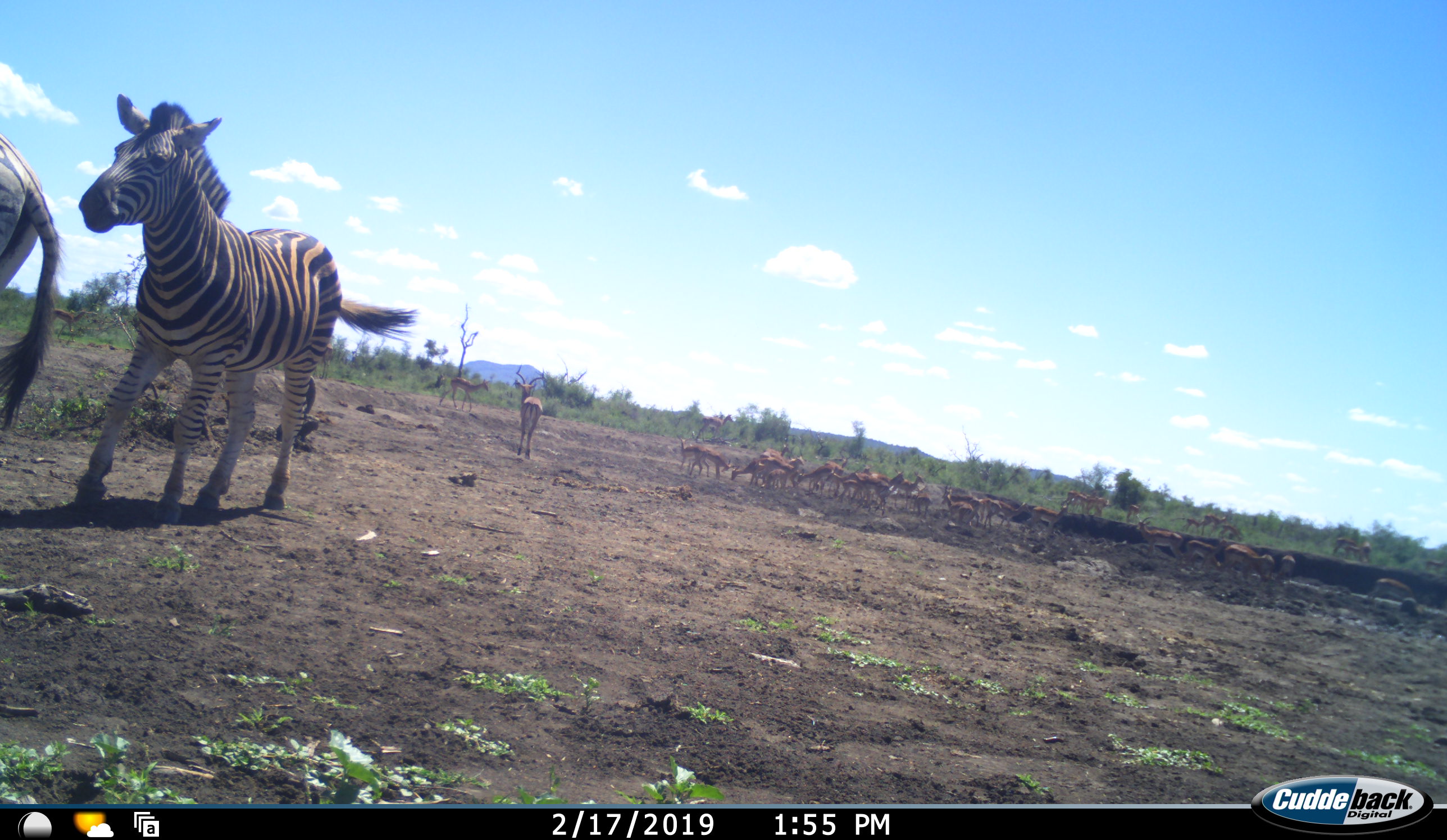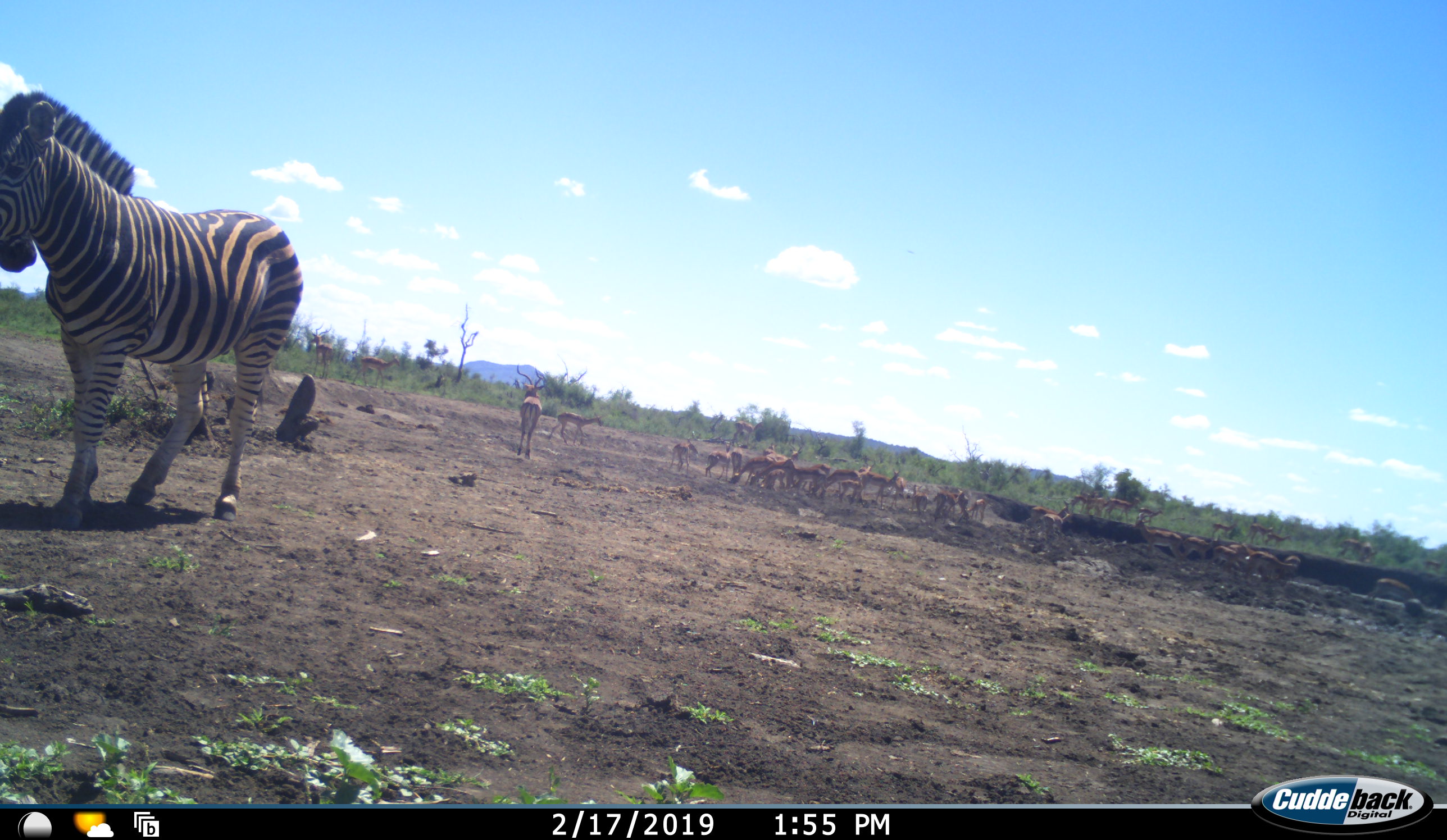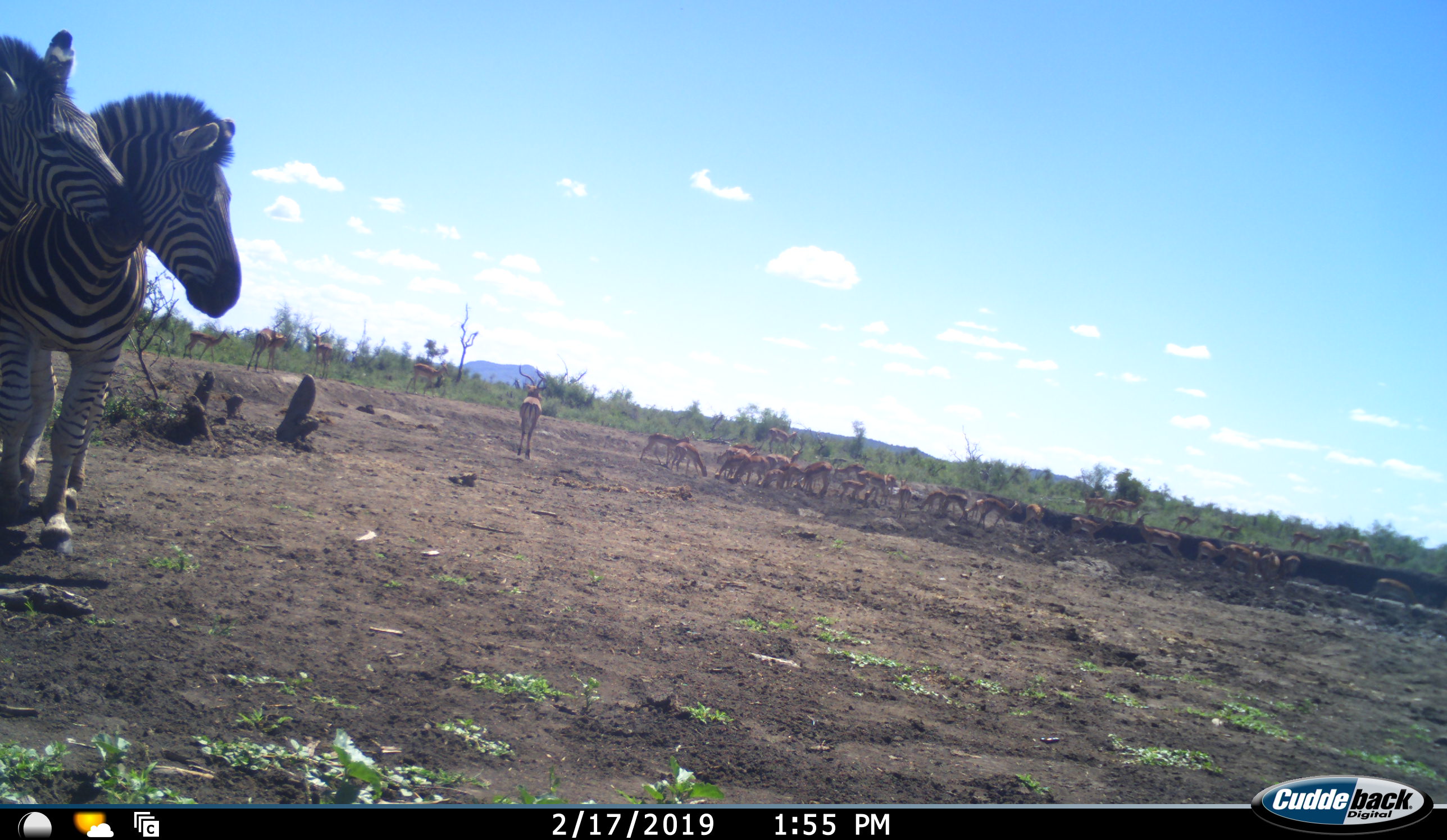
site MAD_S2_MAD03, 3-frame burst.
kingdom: Animalia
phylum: Chordata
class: Mammalia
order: Perissodactyla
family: Equidae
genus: Equus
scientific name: Equus quagga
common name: plains zebra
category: zebraplains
Zebraplains (plains zebra) (Equus quagga), count 2. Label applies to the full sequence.